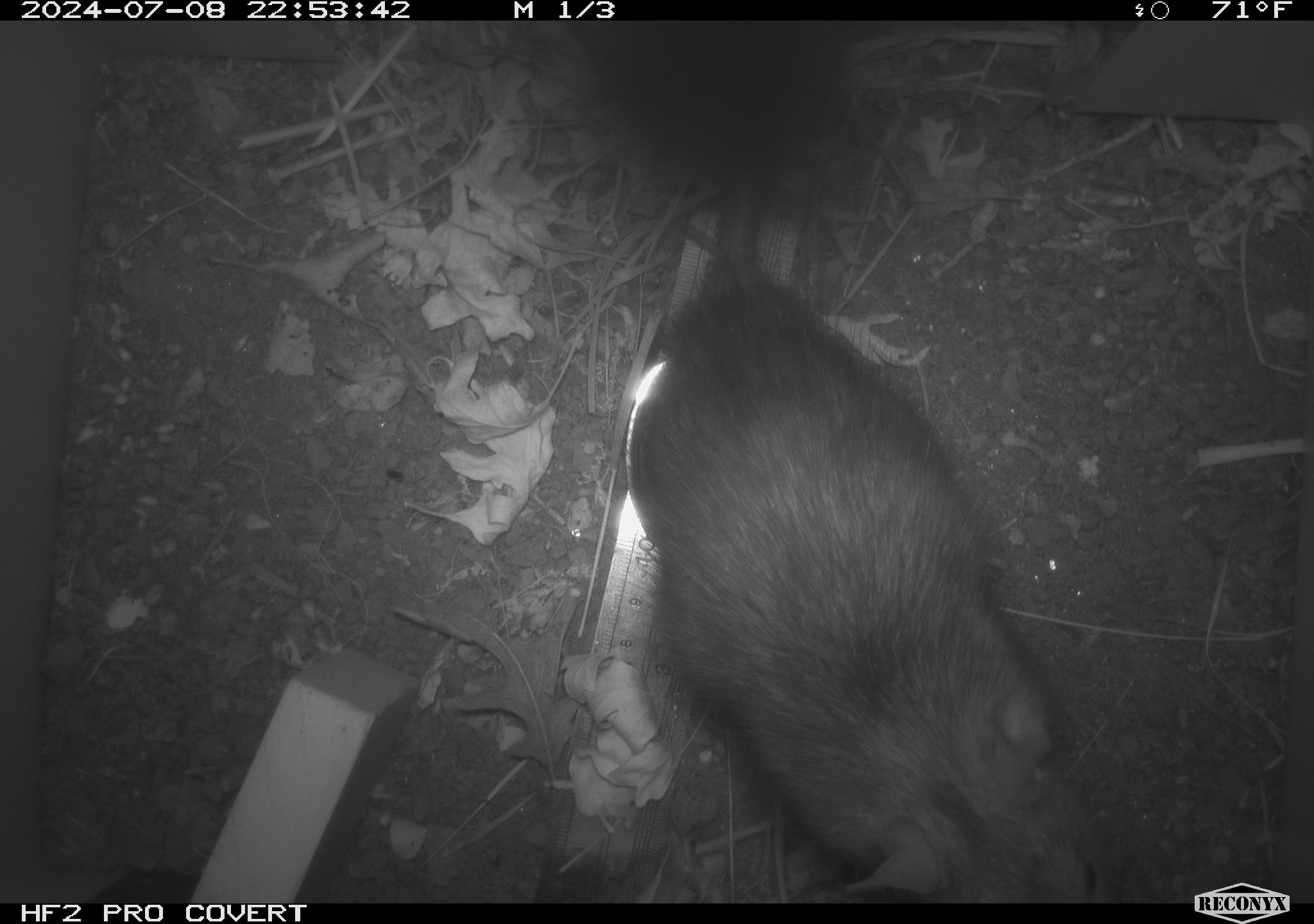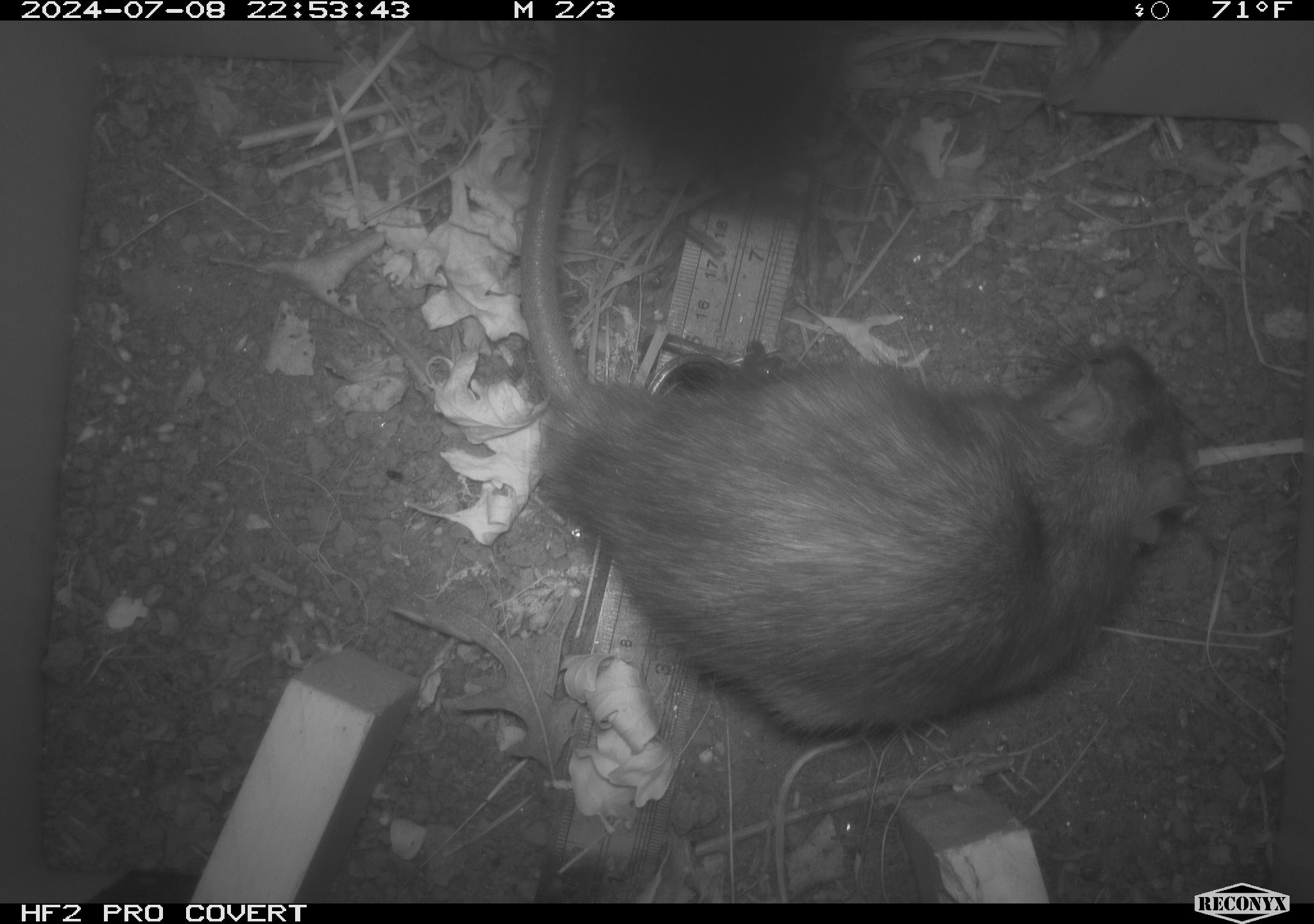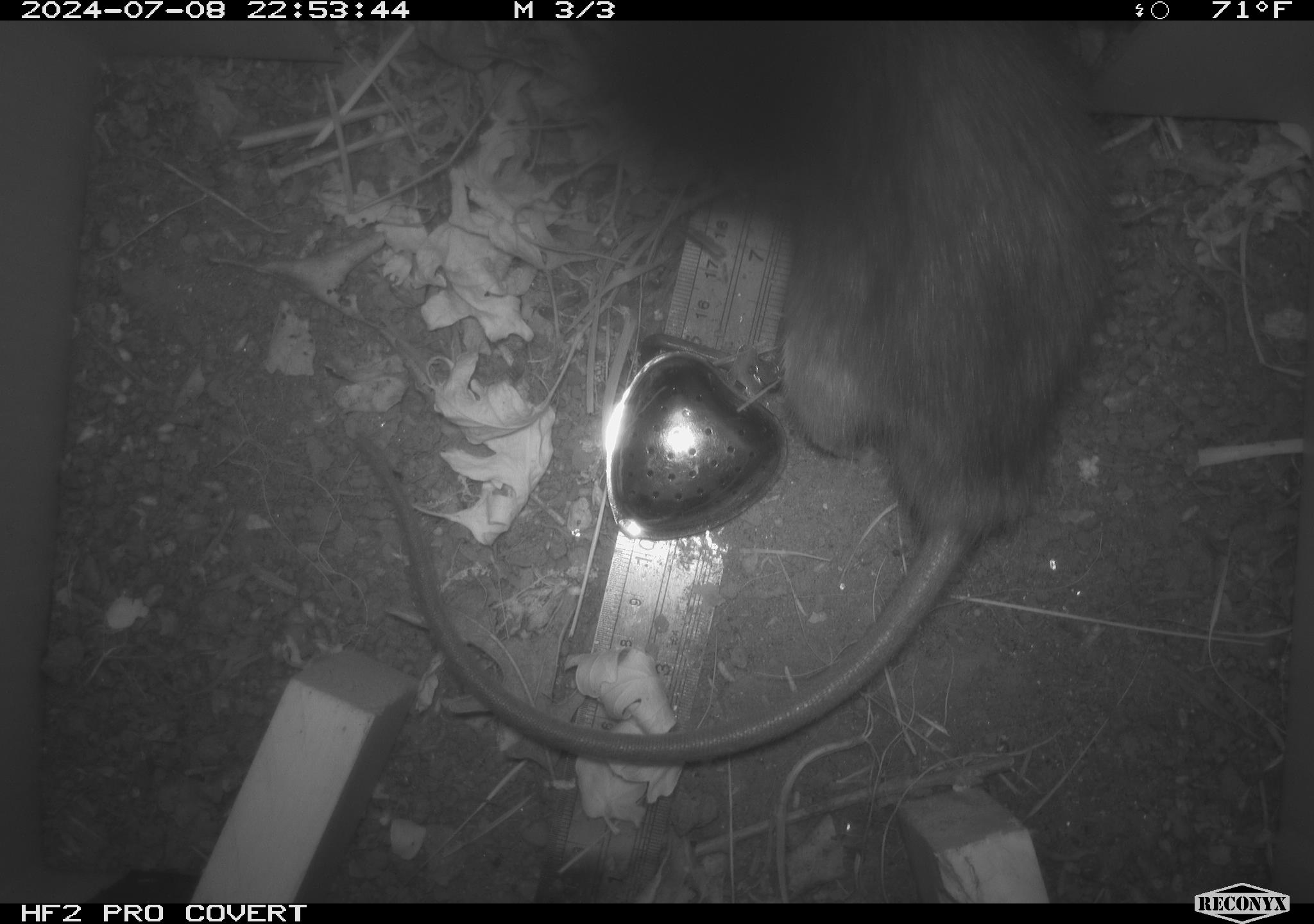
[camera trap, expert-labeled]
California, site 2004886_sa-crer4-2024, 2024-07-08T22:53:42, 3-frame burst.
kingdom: Animalia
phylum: Chordata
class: Mammalia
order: Rodentia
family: Muridae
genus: Rattus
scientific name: Rattus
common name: rat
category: rattus species